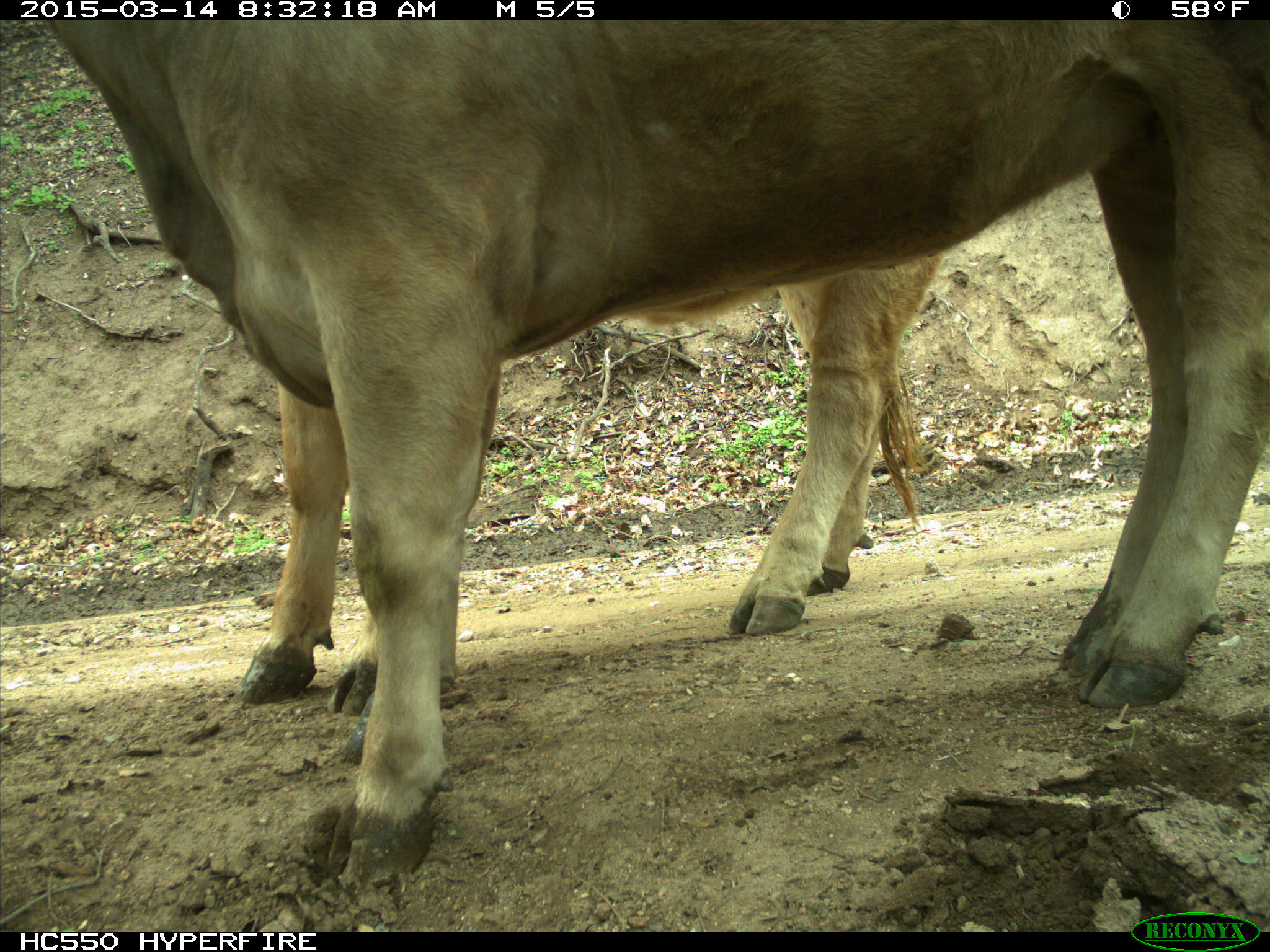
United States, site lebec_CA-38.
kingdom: Animalia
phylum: Chordata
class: Mammalia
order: Artiodactyla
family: Bovidae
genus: Bos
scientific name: Bos taurus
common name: domestic cow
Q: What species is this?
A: Bos taurus (domestic cow).